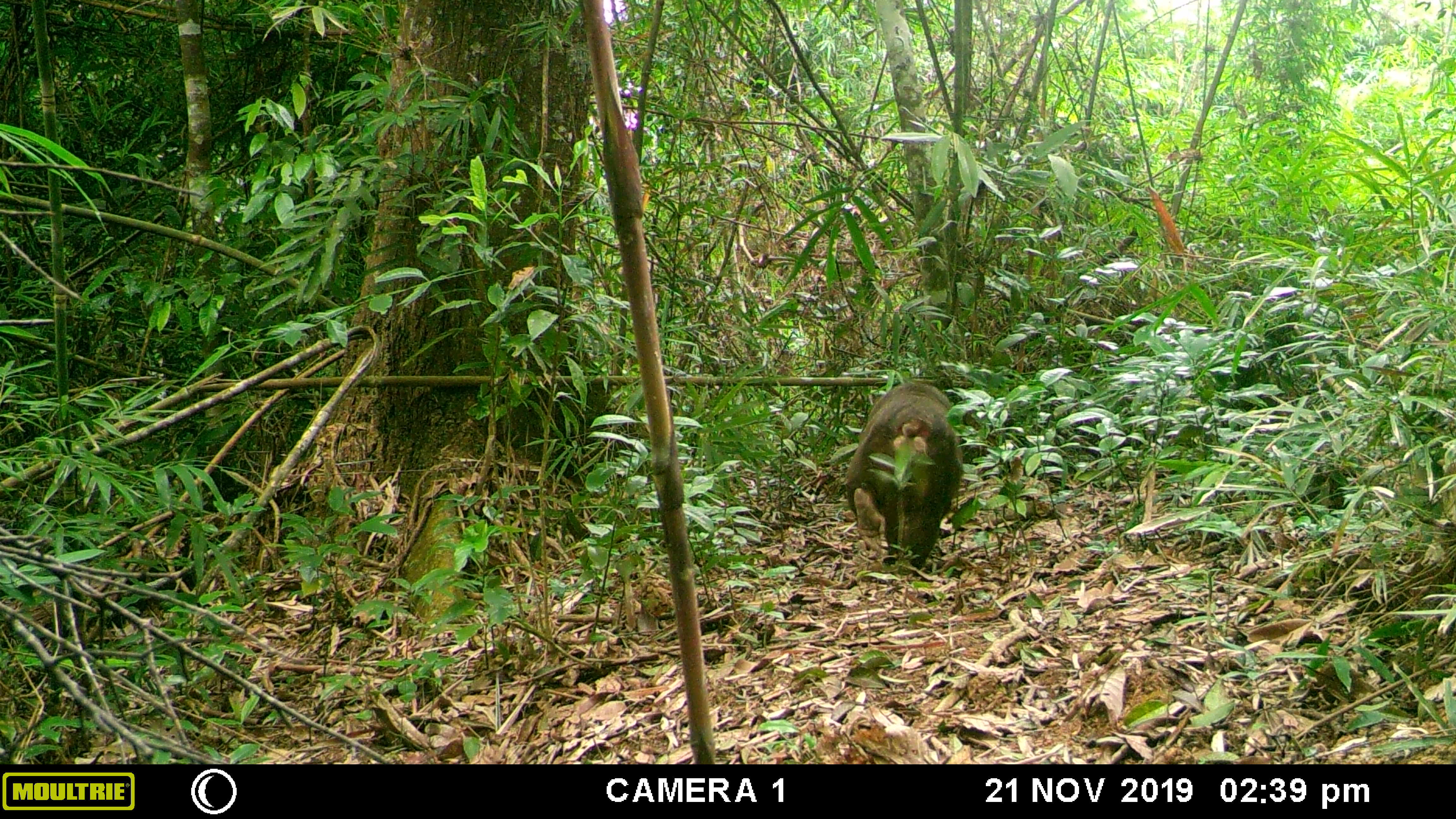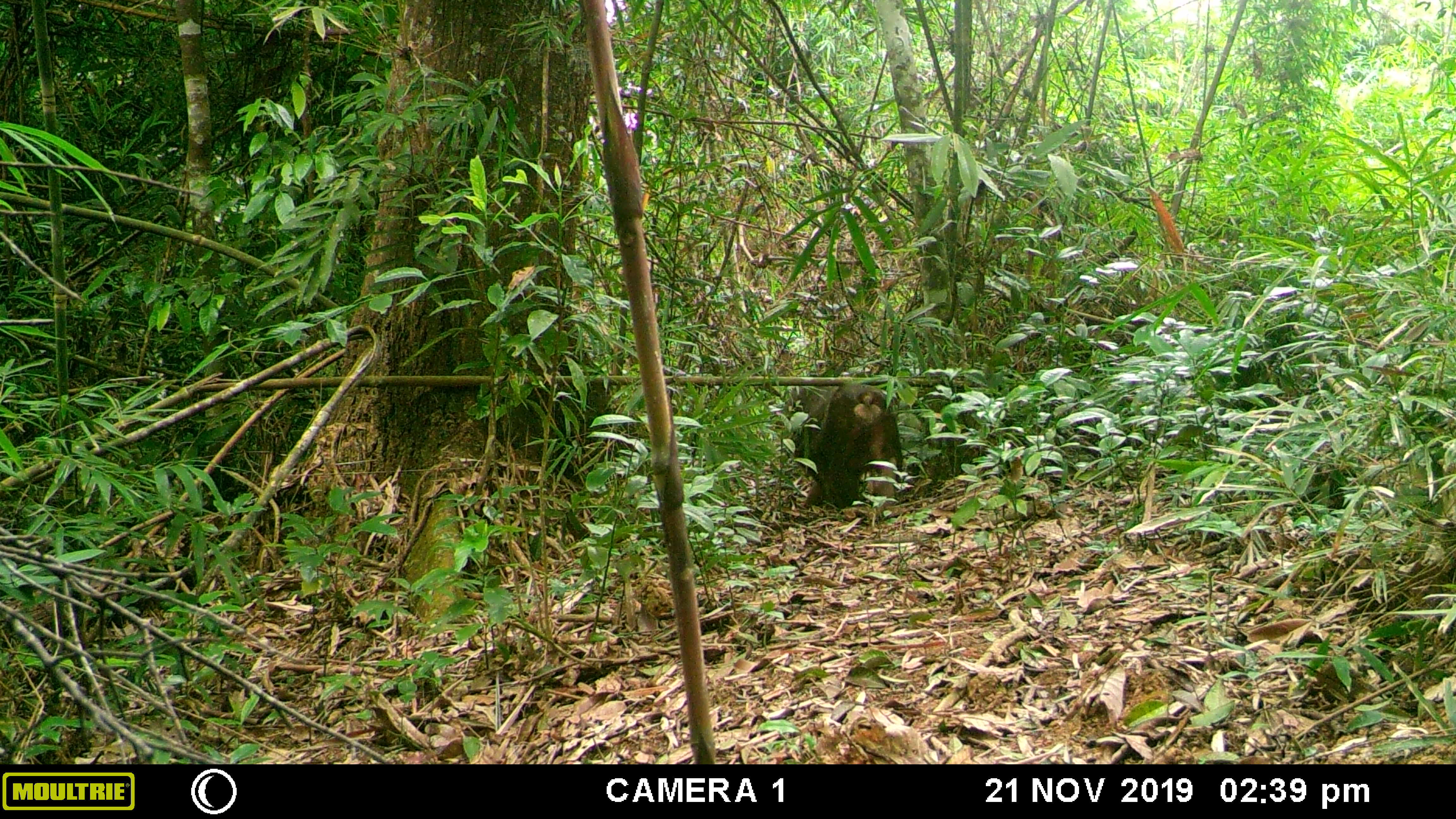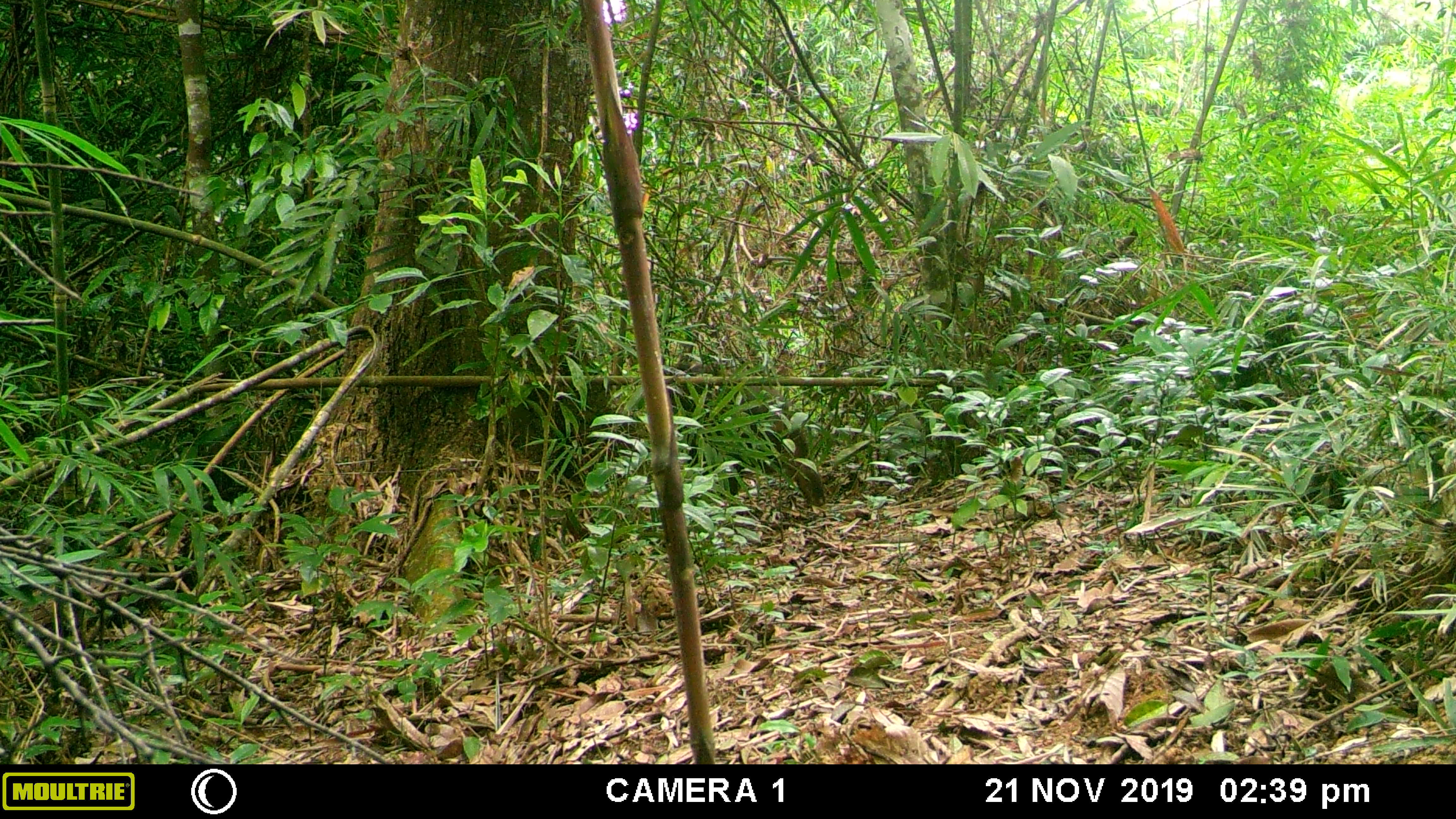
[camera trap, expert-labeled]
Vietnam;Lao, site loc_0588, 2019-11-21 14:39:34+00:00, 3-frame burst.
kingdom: Animalia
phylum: Chordata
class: Mammalia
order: Primates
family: Cercopithecidae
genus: Macaca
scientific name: Macaca arctoides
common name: stump-tailed macaque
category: stump tailed macaque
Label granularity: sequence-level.